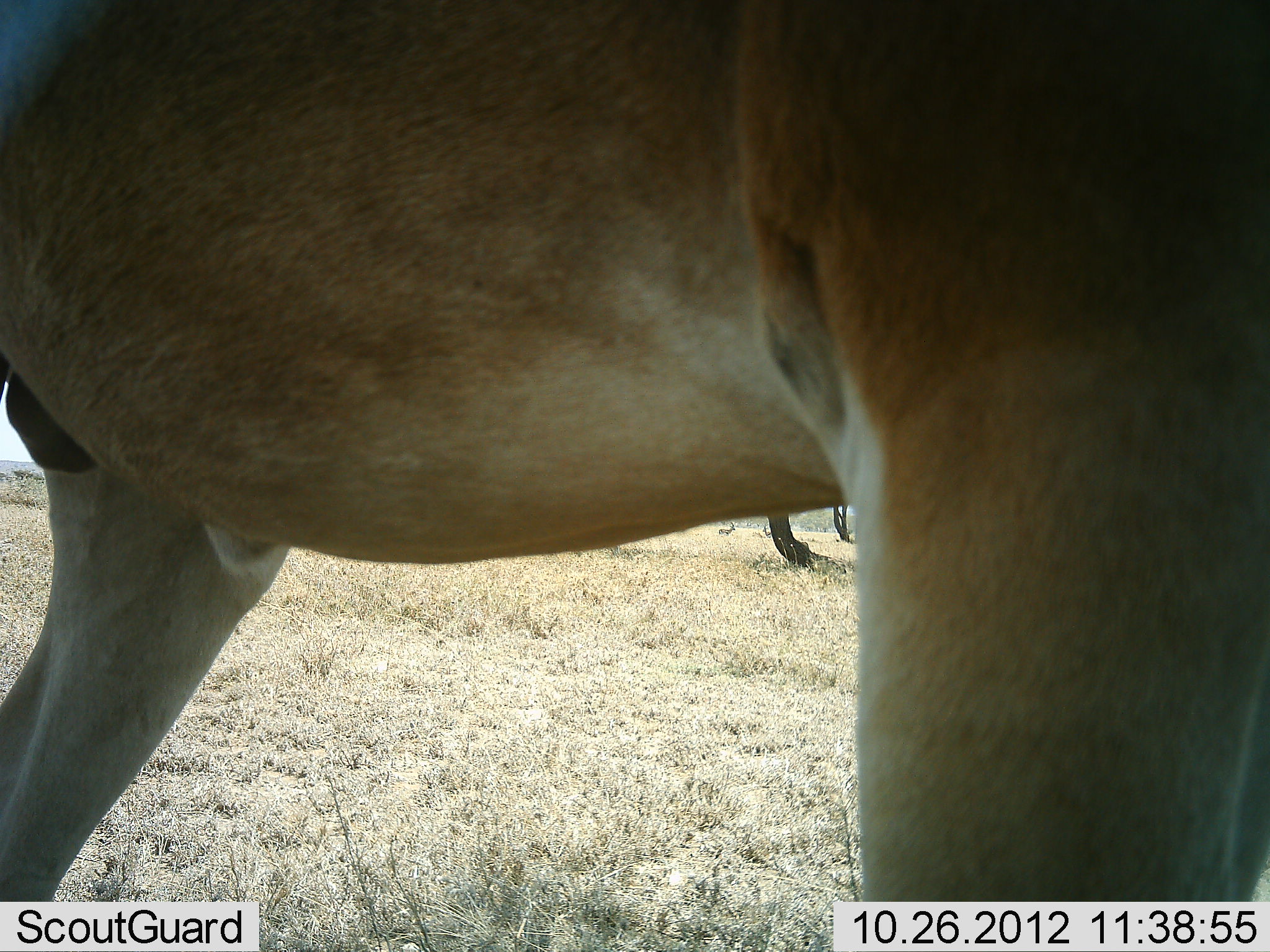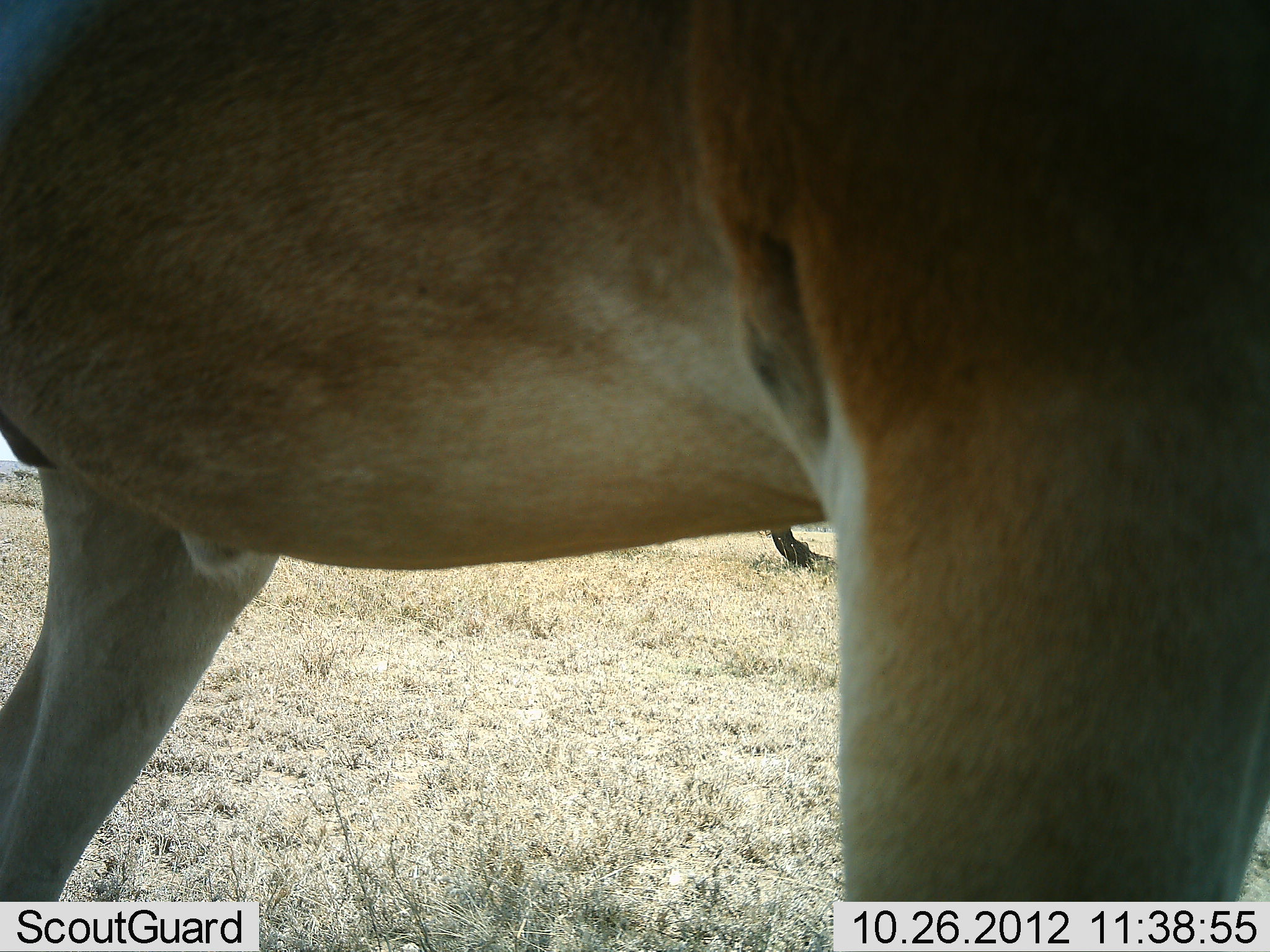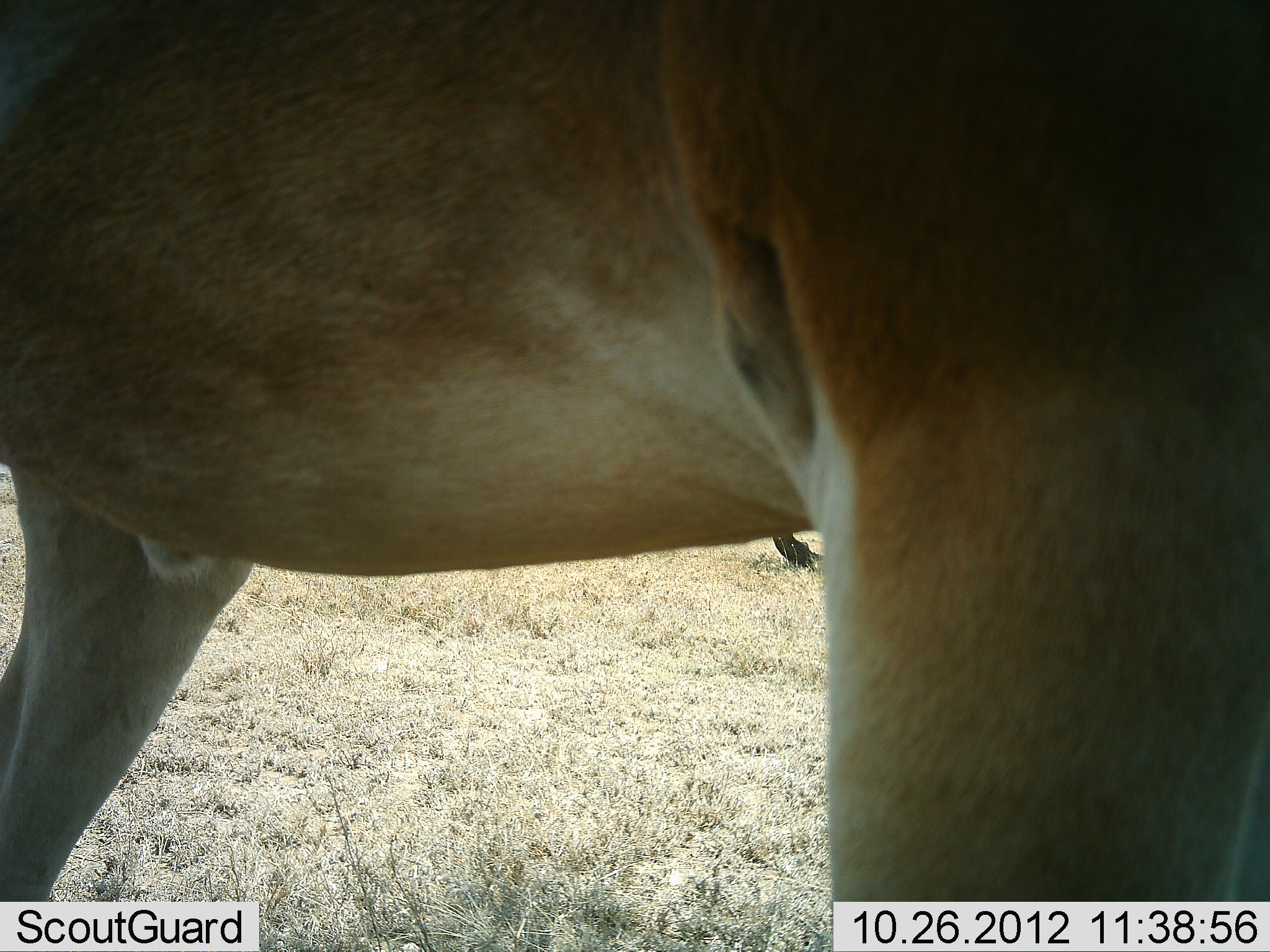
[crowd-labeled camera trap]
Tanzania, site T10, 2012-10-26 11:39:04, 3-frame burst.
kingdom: Animalia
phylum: Chordata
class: Mammalia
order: Artiodactyla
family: Bovidae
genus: Alcelaphus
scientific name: Alcelaphus buselaphus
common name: hartebeest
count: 1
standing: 100%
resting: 0%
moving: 0%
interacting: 0%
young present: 0%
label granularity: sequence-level